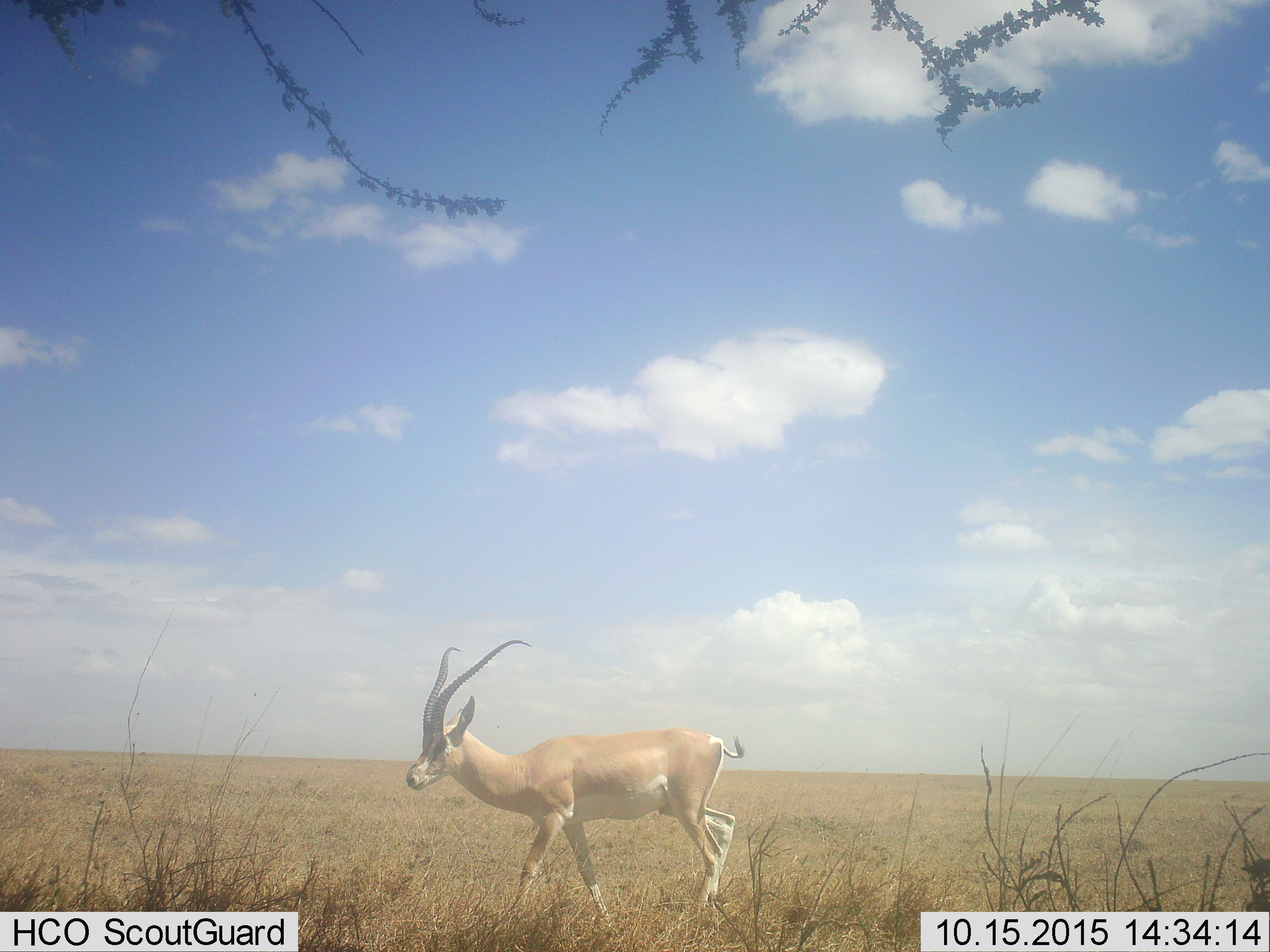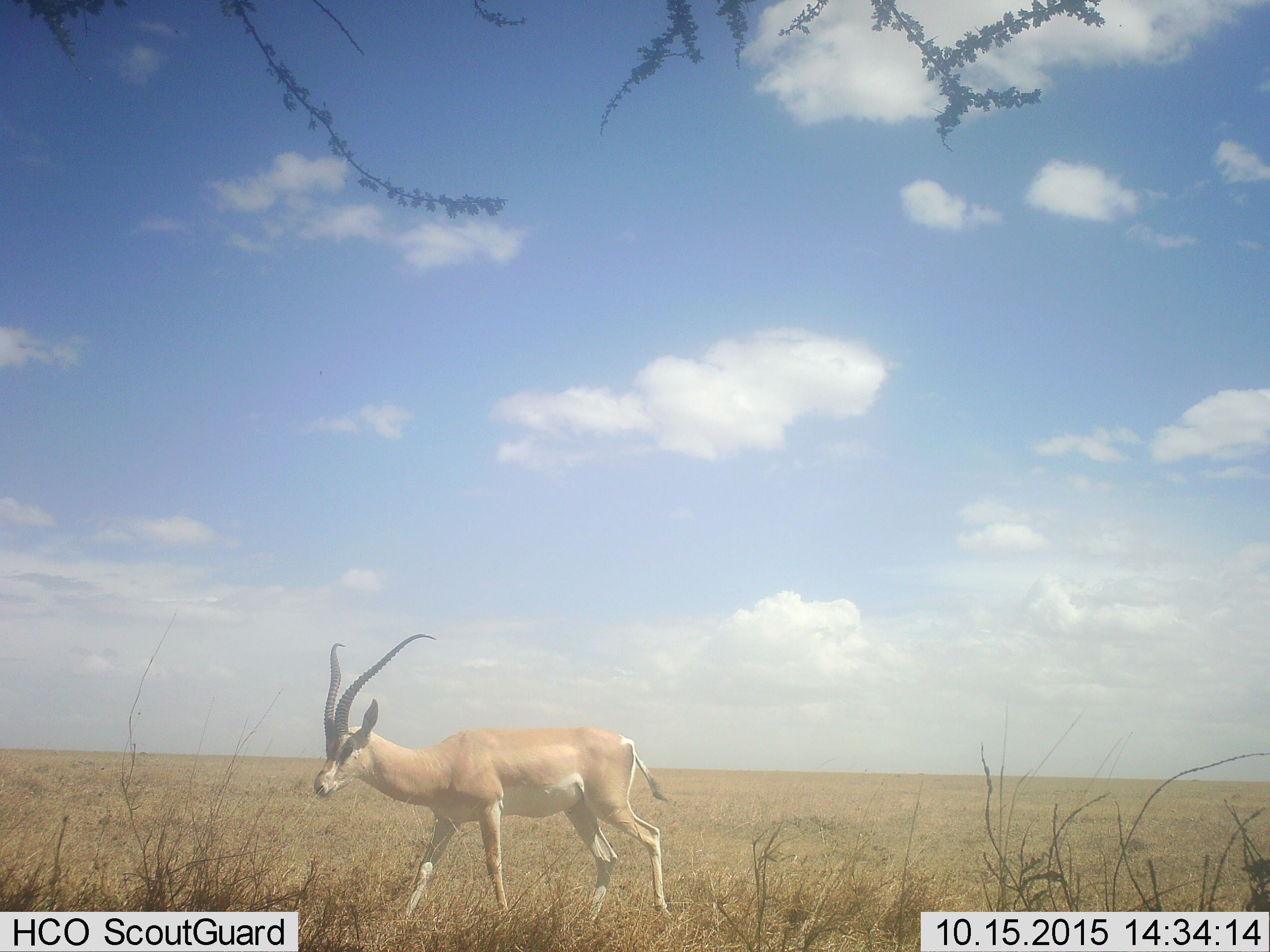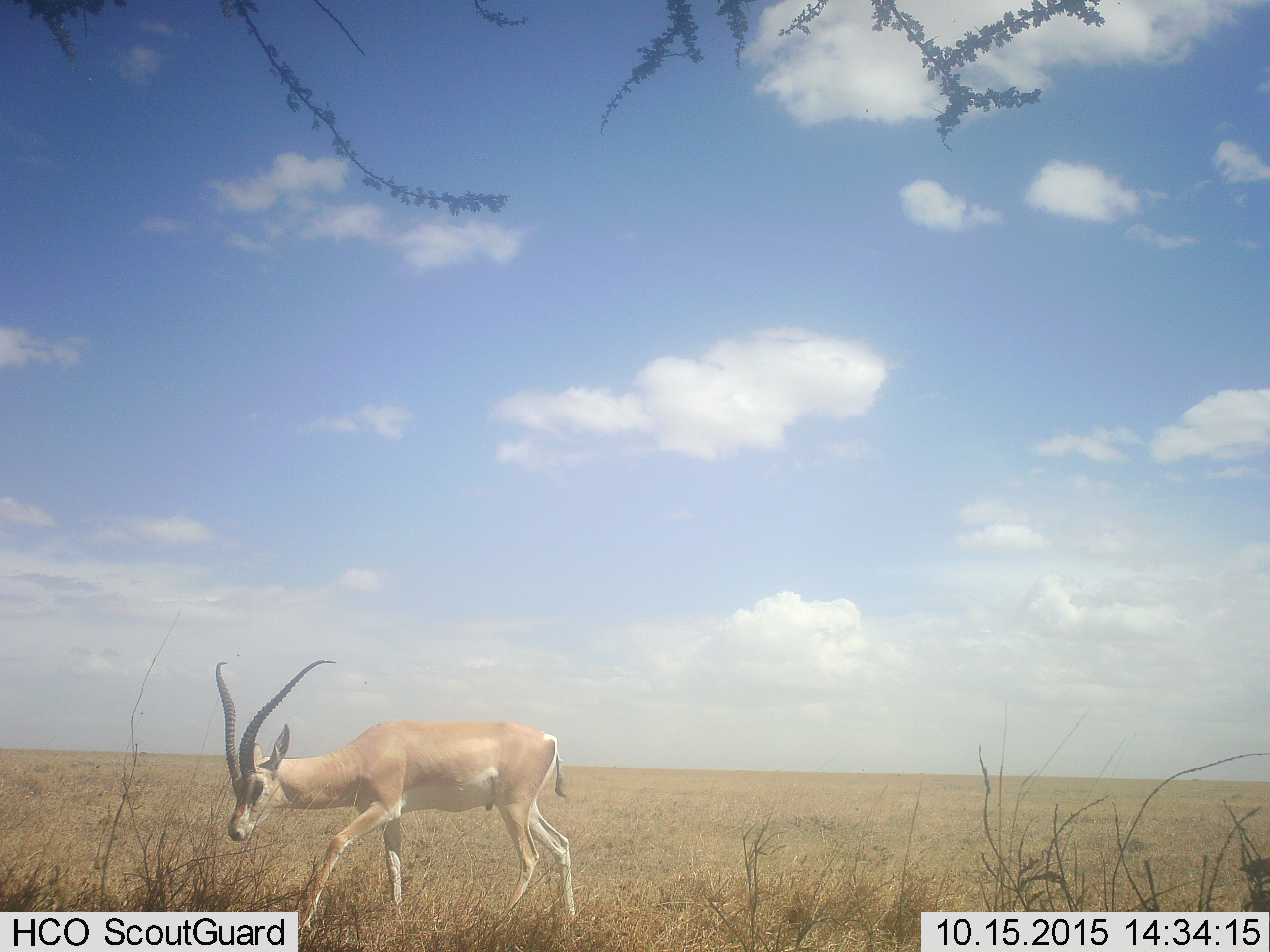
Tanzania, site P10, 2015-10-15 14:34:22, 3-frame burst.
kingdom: Animalia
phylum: Chordata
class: Mammalia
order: Artiodactyla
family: Bovidae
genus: Nanger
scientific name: Nanger granti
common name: grant's gazelle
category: gazellegrants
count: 1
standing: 0%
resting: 0%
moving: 100%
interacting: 0%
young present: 0%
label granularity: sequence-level